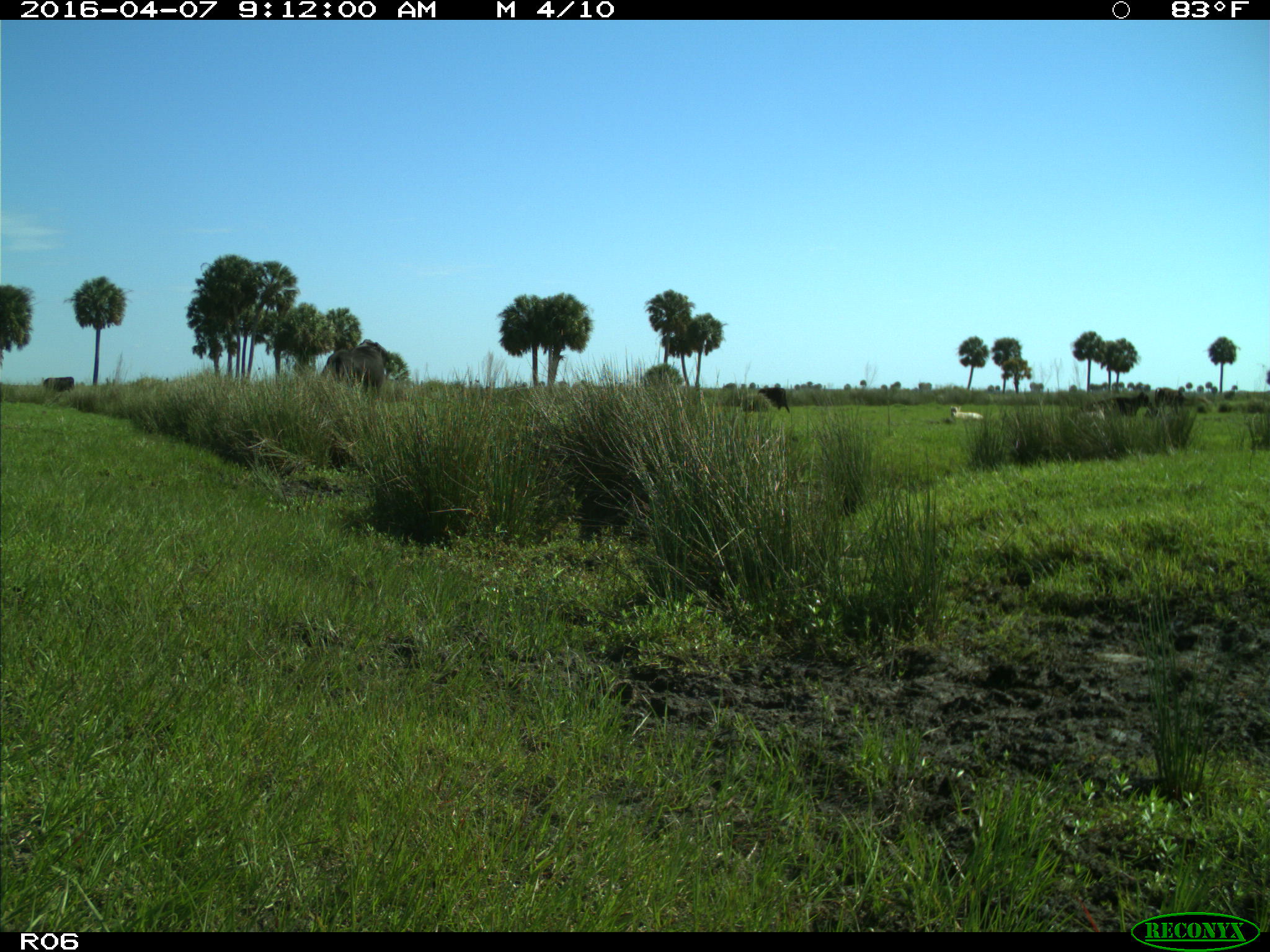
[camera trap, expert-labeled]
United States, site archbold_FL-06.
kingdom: Animalia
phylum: Chordata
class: Mammalia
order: Artiodactyla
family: Bovidae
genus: Bos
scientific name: Bos taurus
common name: domestic cow